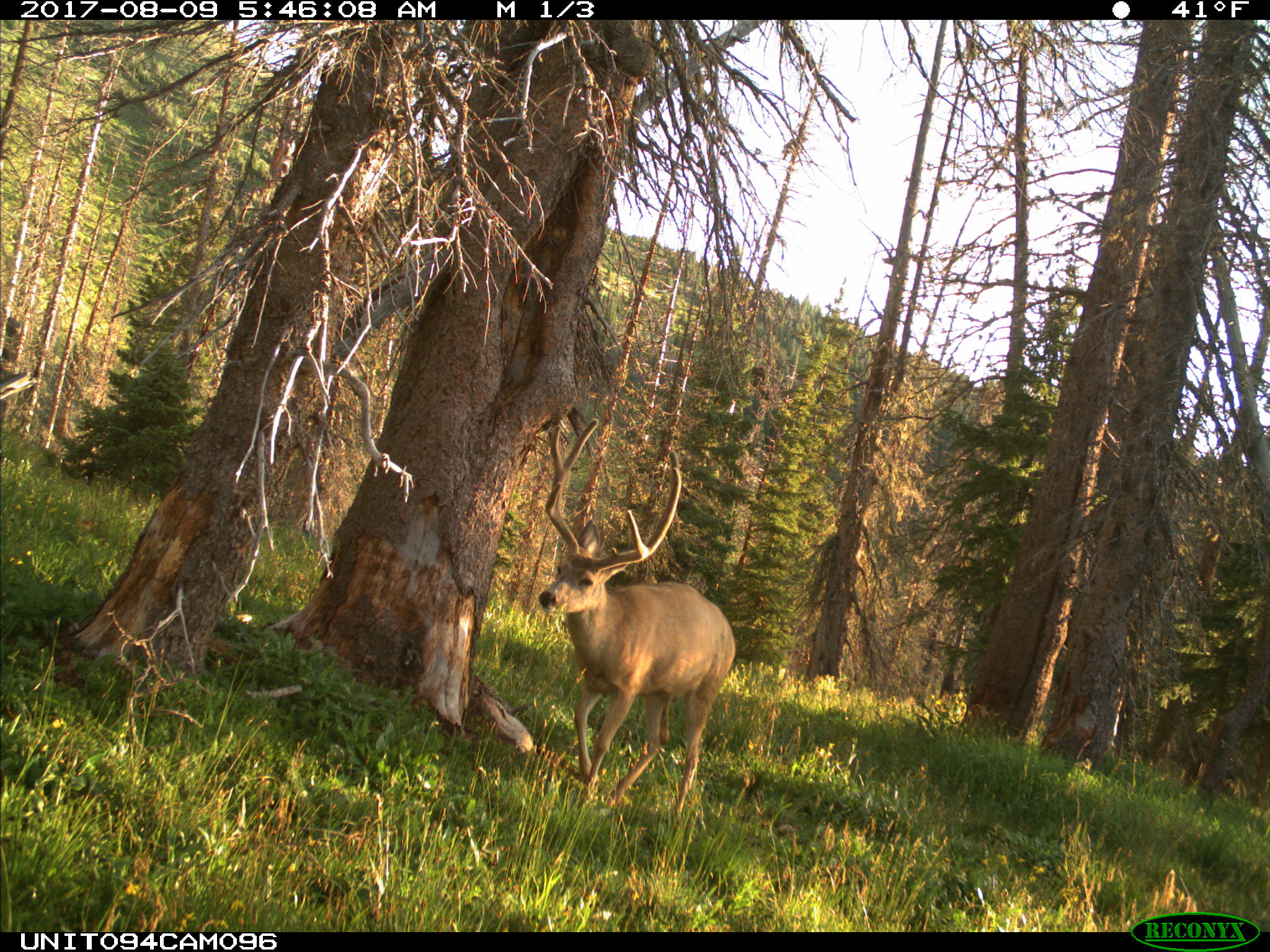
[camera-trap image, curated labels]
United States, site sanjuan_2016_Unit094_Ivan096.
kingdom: Animalia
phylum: Chordata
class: Mammalia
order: Artiodactyla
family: Cervidae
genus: Odocoileus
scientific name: Odocoileus hemionus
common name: mule deer